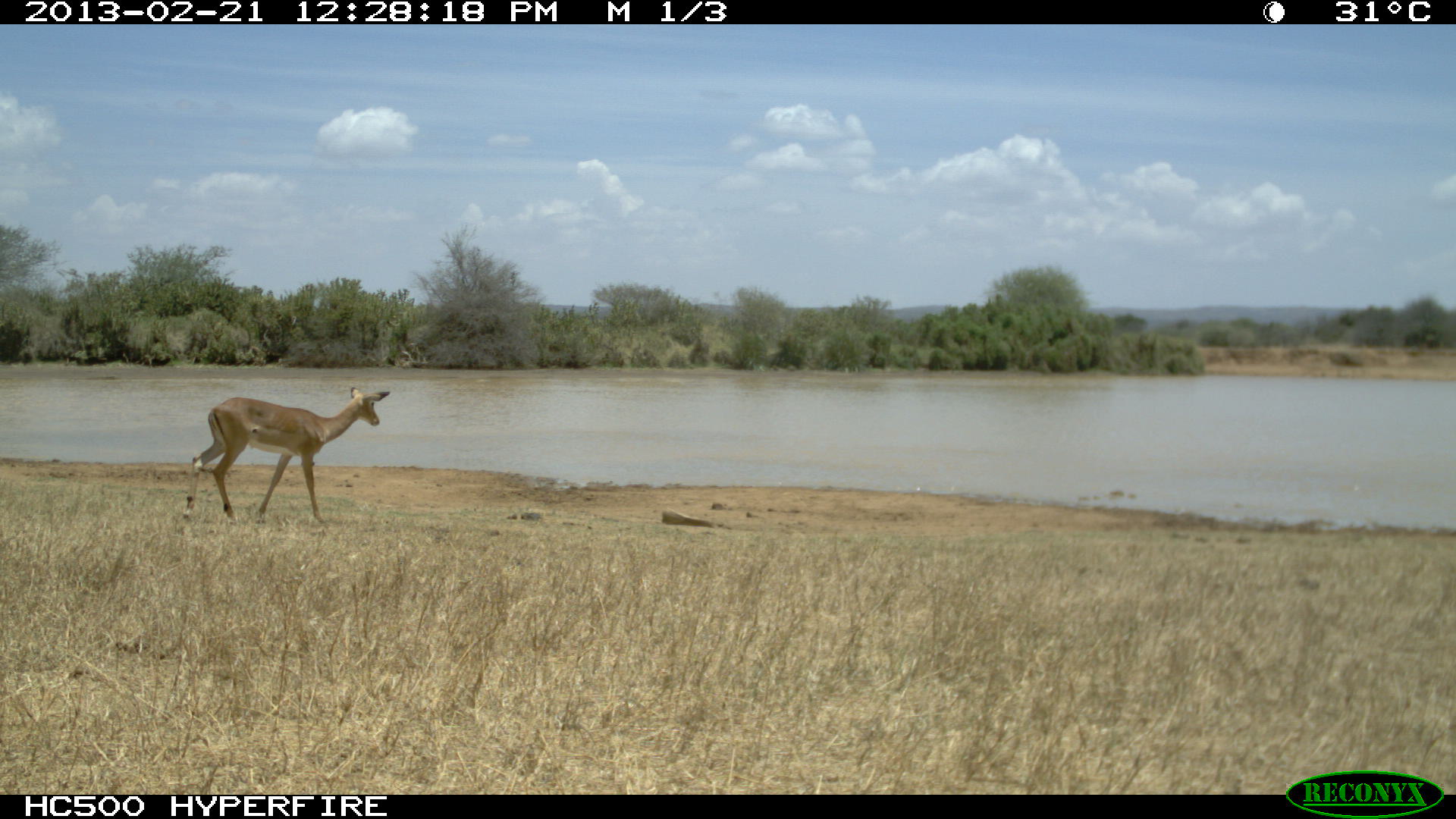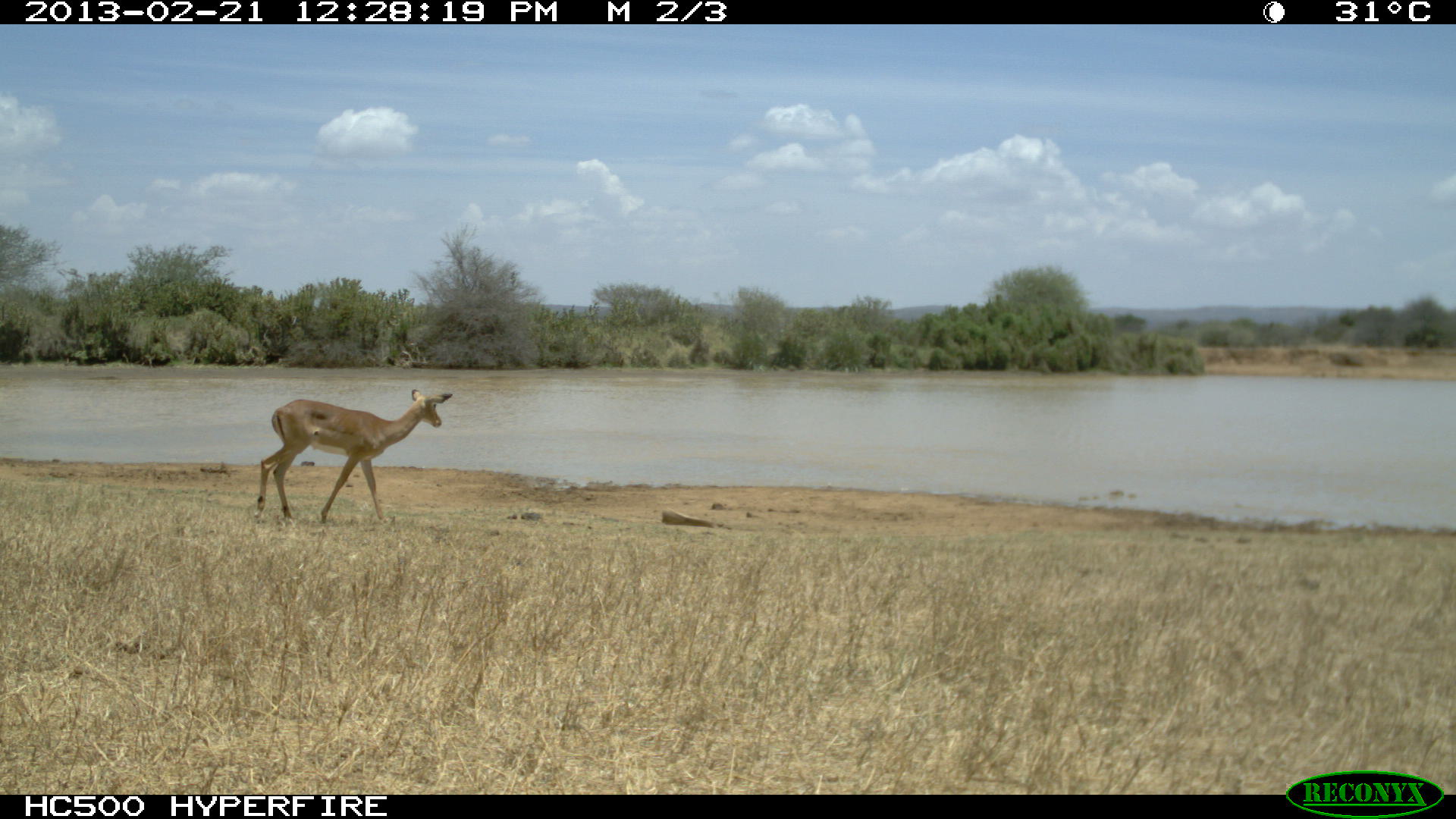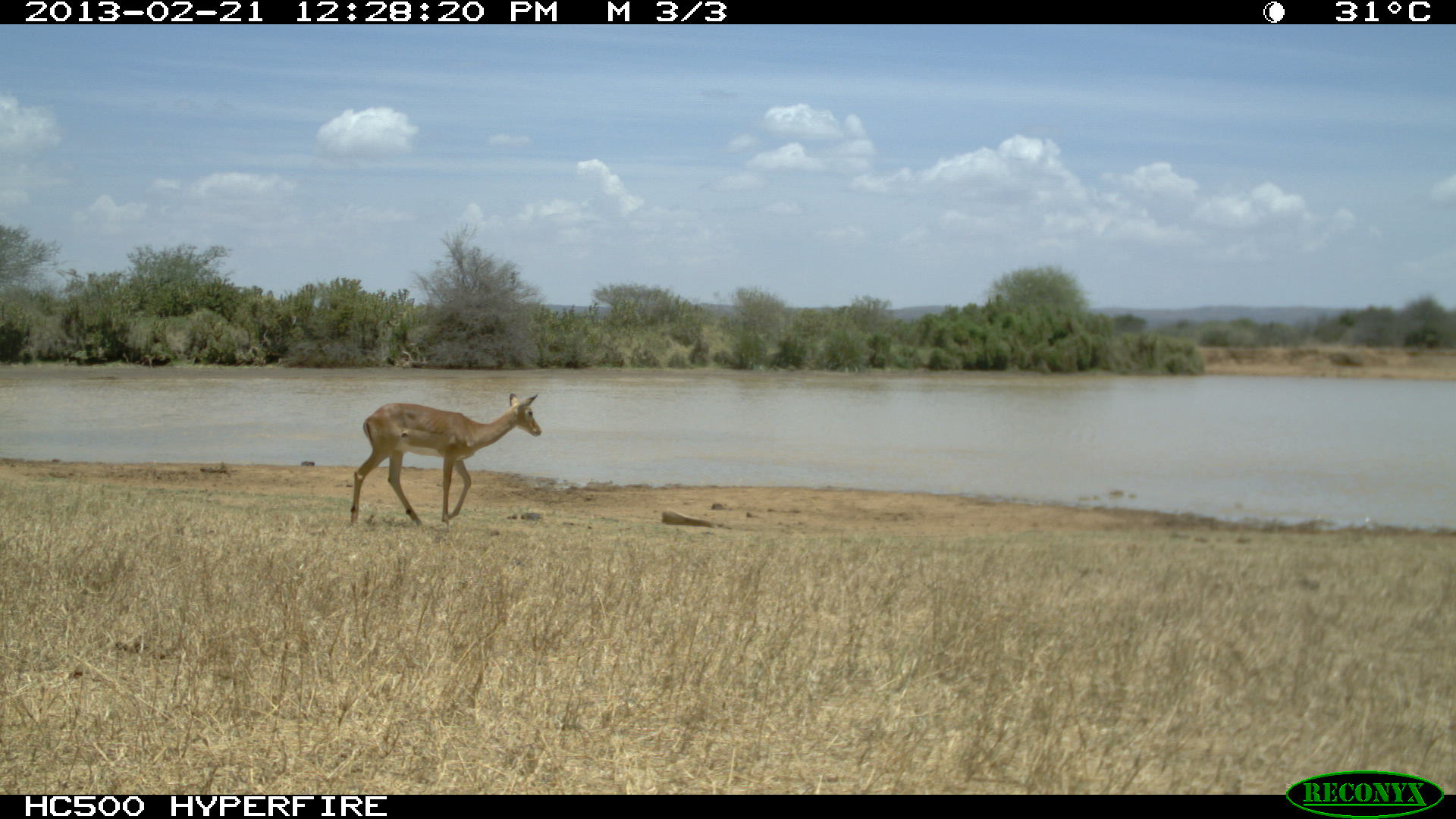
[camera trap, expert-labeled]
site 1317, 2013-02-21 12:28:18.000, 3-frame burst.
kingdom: Animalia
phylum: Chordata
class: Mammalia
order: Artiodactyla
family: Bovidae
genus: Aepyceros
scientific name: Aepyceros melampus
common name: impala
Aepyceros melampus (impala), count 1.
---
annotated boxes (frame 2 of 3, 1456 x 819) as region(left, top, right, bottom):
aepyceros melampus: region(255, 388, 452, 525)